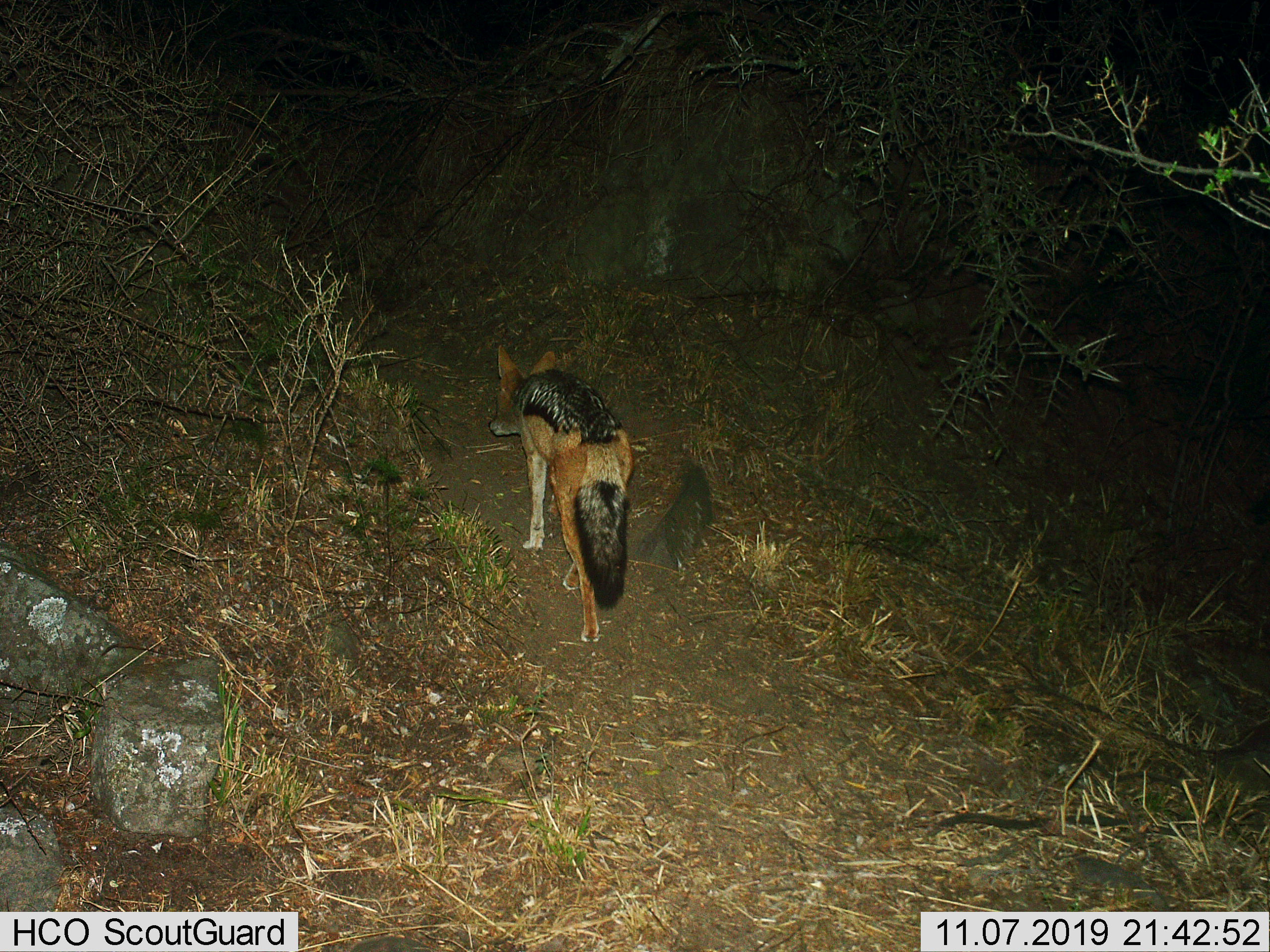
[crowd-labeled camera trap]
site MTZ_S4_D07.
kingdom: Animalia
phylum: Chordata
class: Mammalia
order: Carnivora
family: Canidae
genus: Lupulella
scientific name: Lupulella mesomelas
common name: black-backed jackal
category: jackalblackbacked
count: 1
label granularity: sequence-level